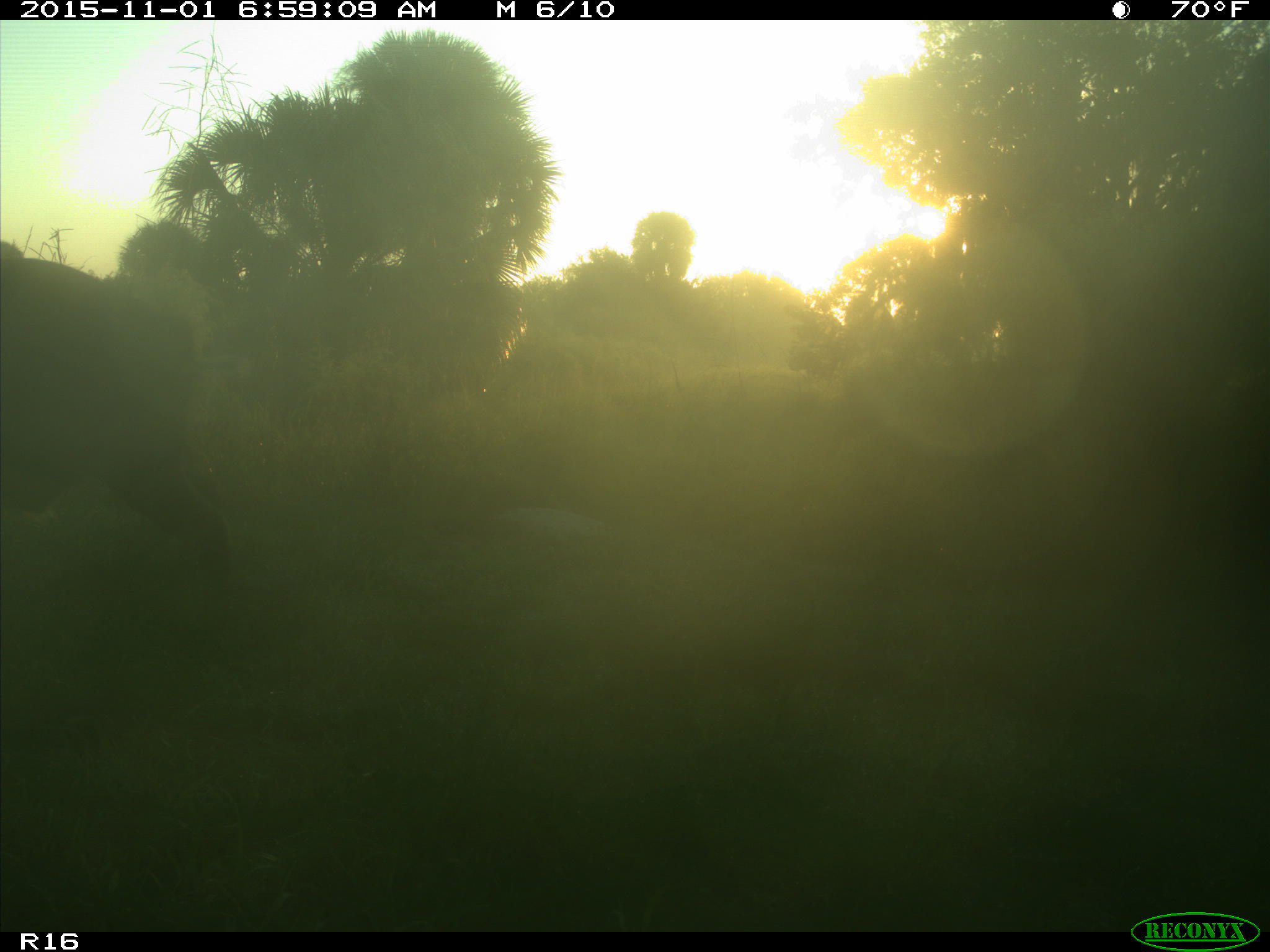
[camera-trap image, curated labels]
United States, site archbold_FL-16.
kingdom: Animalia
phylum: Chordata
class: Mammalia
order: Artiodactyla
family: Suidae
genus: Sus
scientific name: Sus scrofa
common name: wild boar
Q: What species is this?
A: Sus scrofa (wild boar).